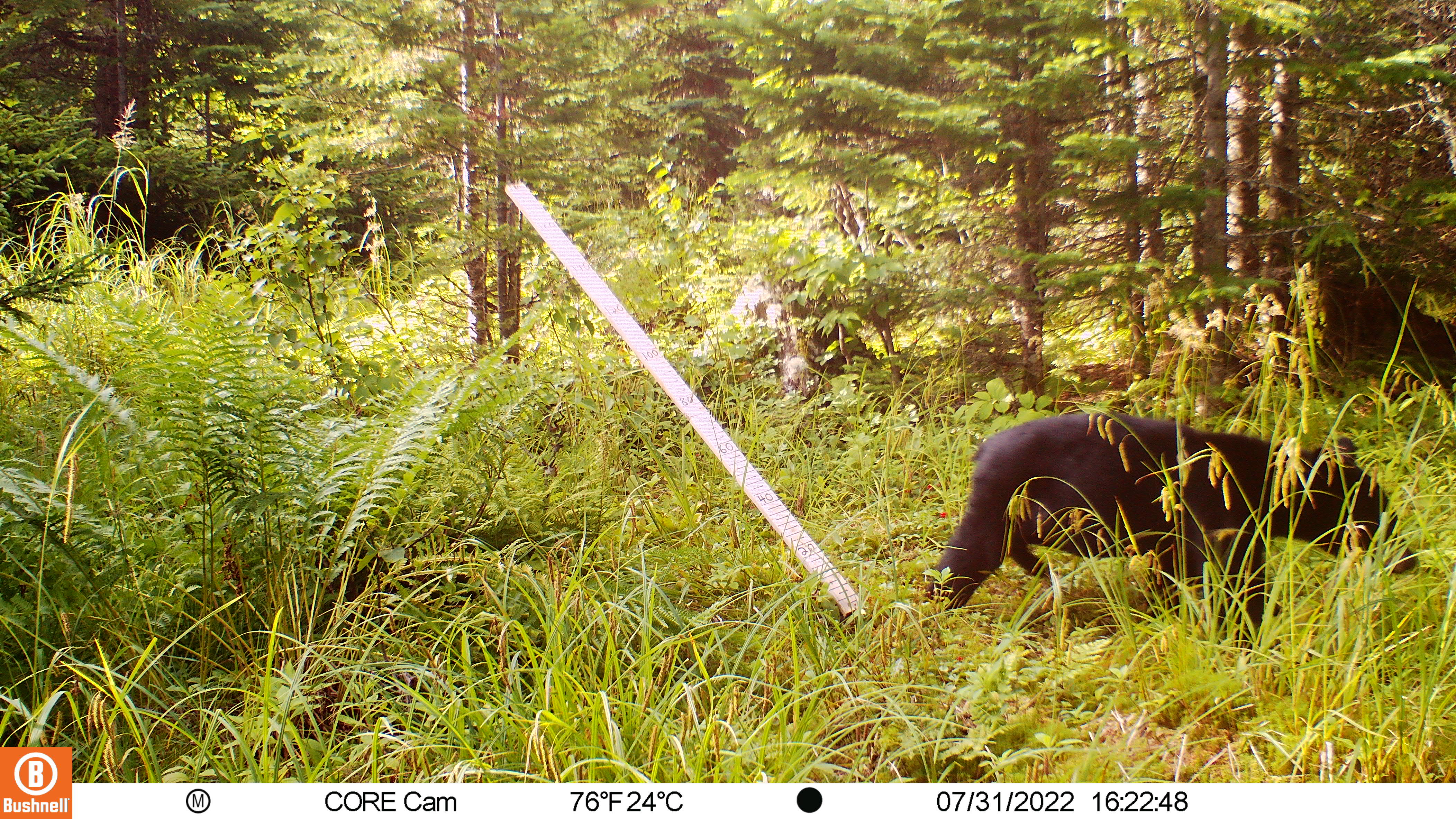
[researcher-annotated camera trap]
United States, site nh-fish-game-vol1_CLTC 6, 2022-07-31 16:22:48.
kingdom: Animalia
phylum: Chordata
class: Mammalia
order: Carnivora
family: Ursidae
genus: Ursus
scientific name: Ursus americanus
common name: black bear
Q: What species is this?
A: Black bear (Ursus americanus).